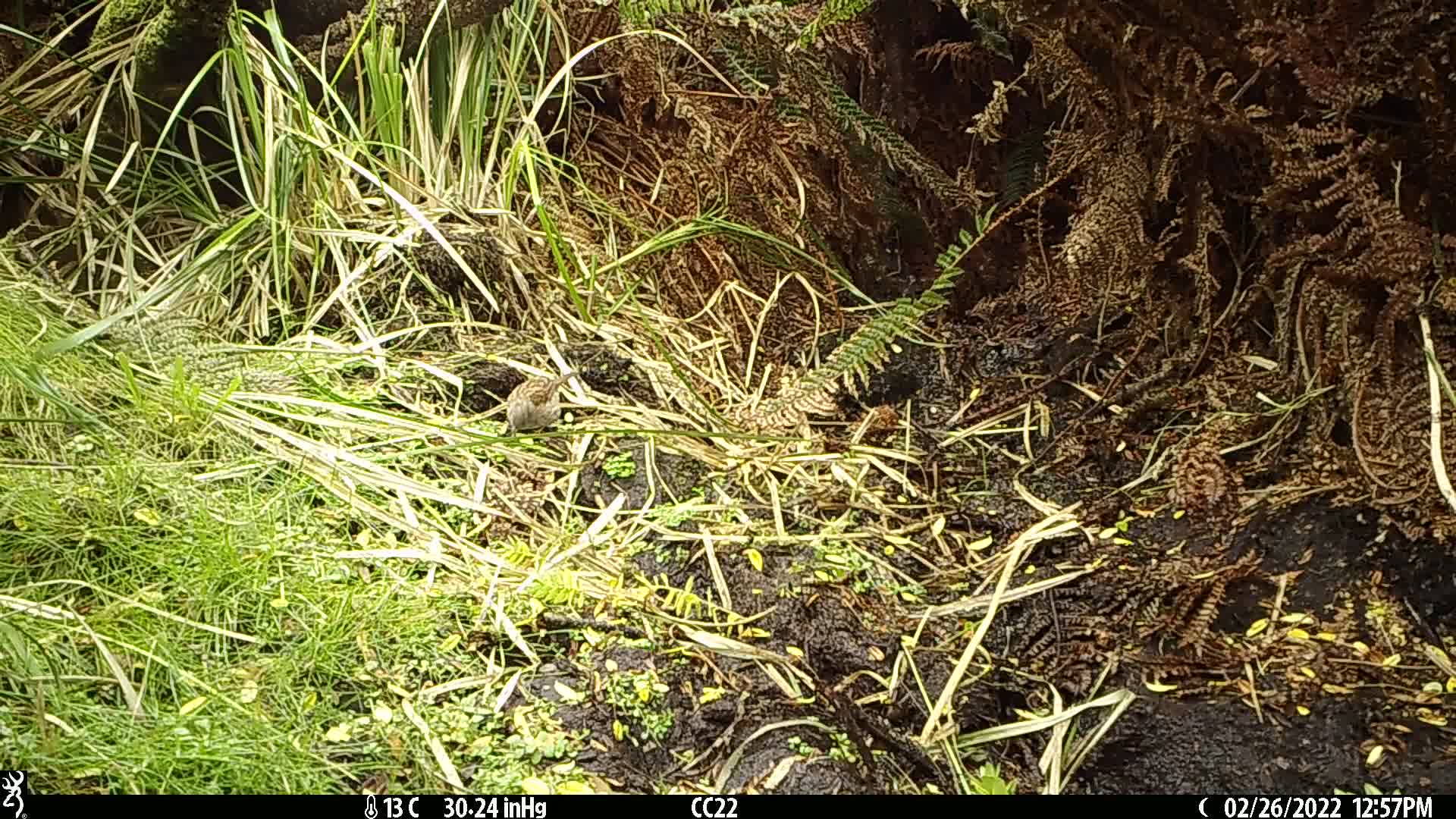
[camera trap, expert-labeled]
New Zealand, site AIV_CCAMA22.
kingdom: Animalia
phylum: Chordata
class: Aves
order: Passeriformes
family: Prunellidae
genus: Prunella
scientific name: Prunella modularis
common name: dunnock